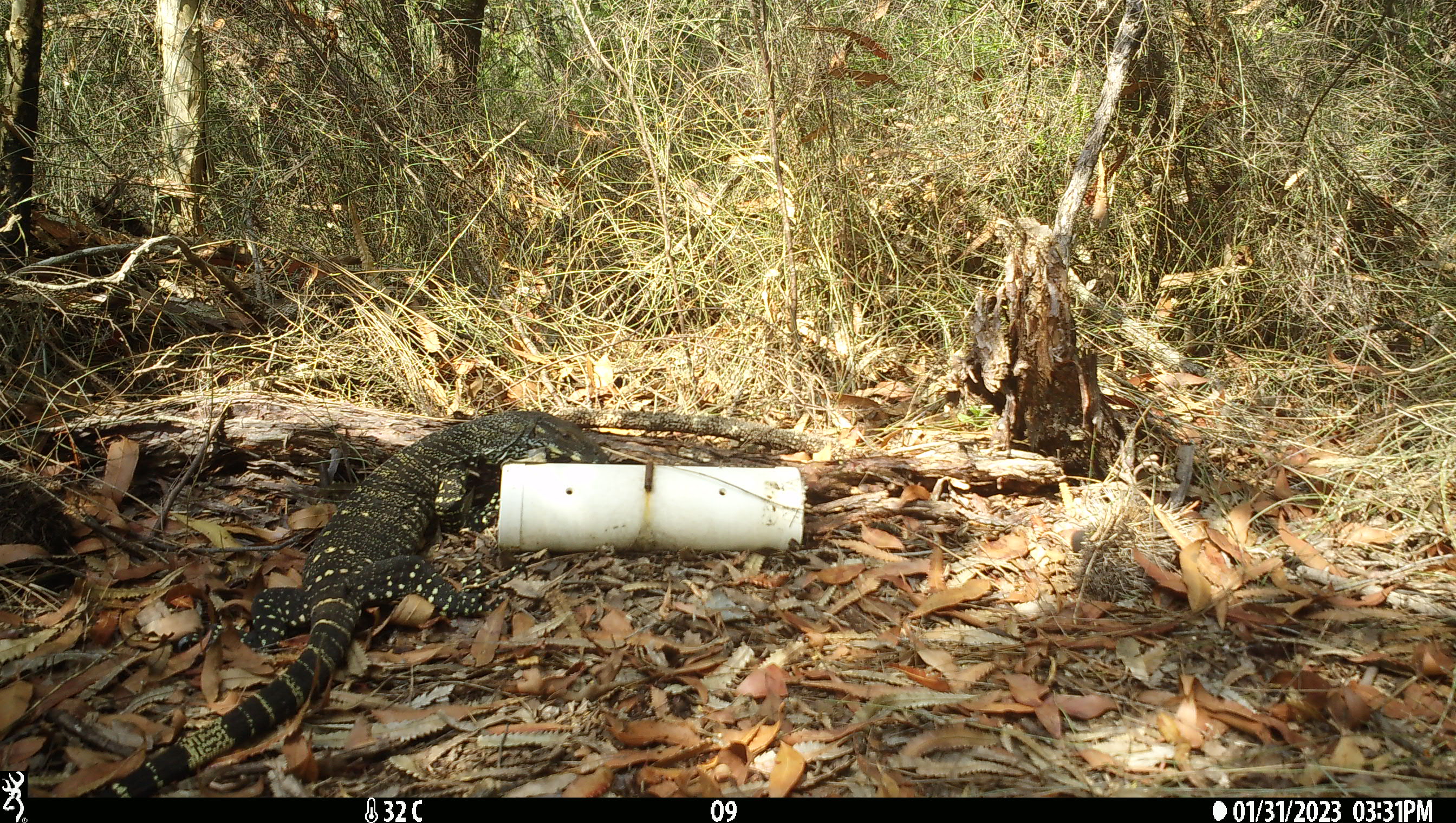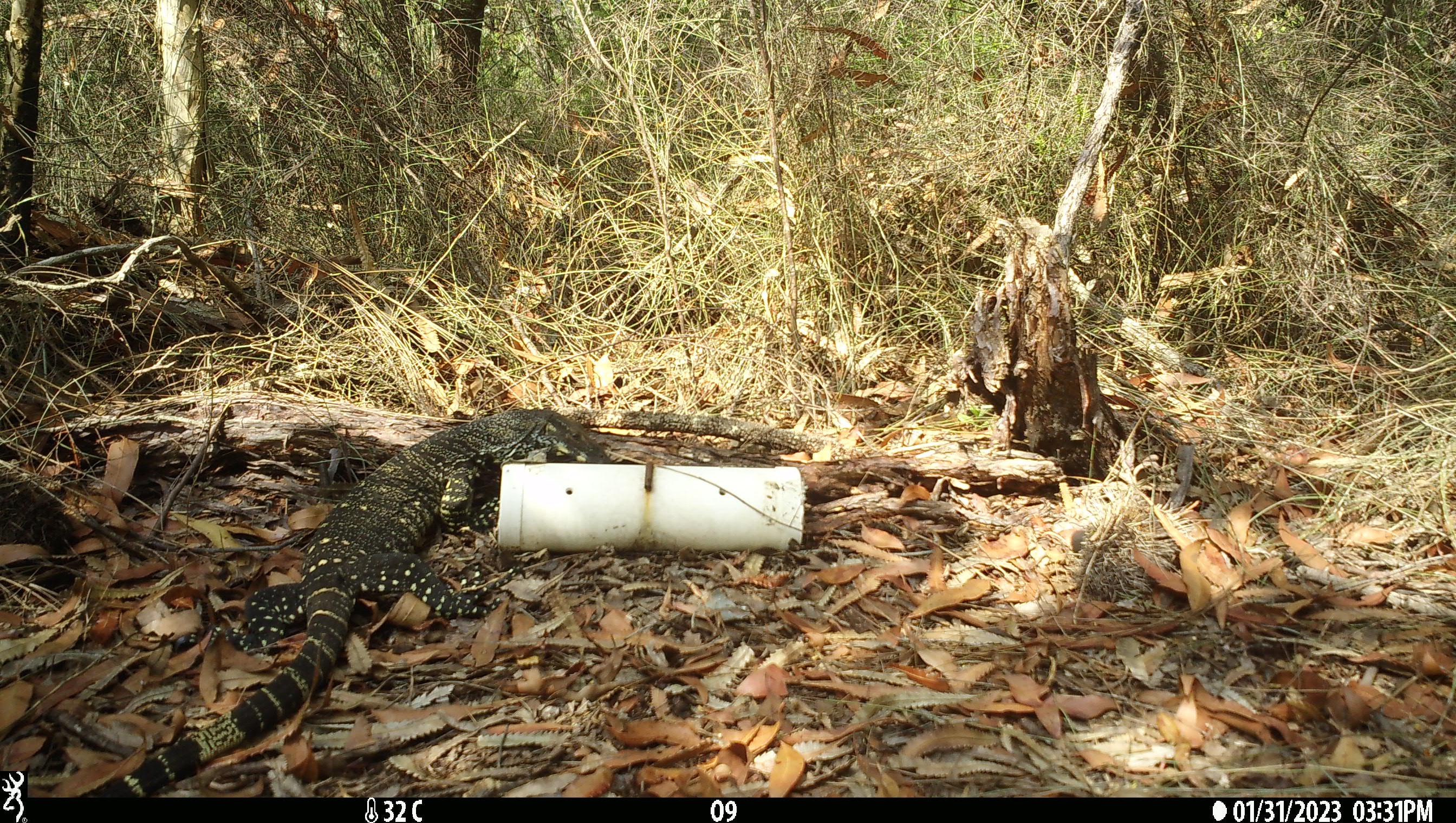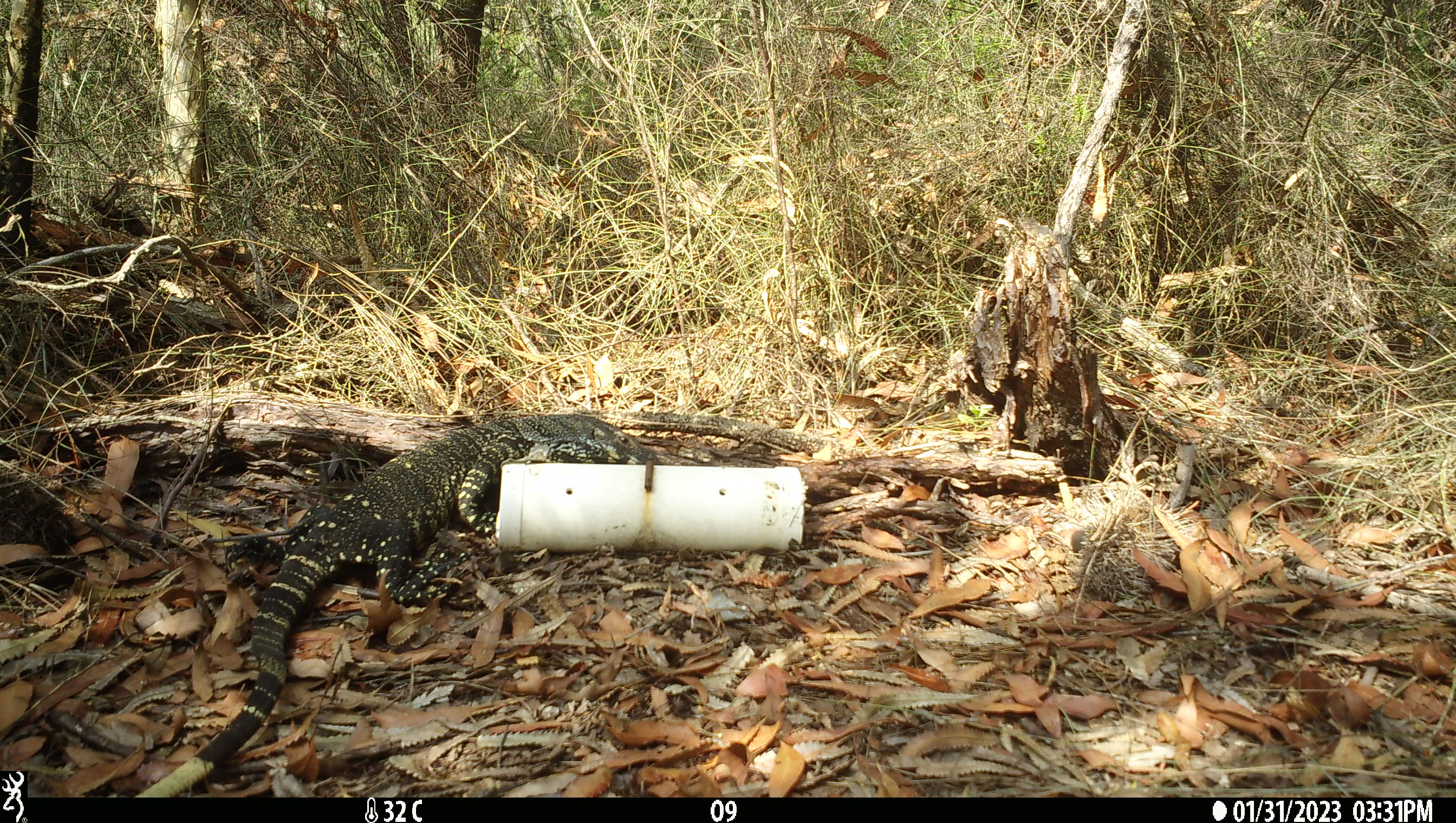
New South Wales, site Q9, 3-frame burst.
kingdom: Animalia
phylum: Chordata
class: Reptilia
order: Squamata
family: Varanidae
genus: Varanus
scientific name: Varanus varius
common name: lace monitor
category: goanna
Goanna (lace monitor) (Varanus varius).